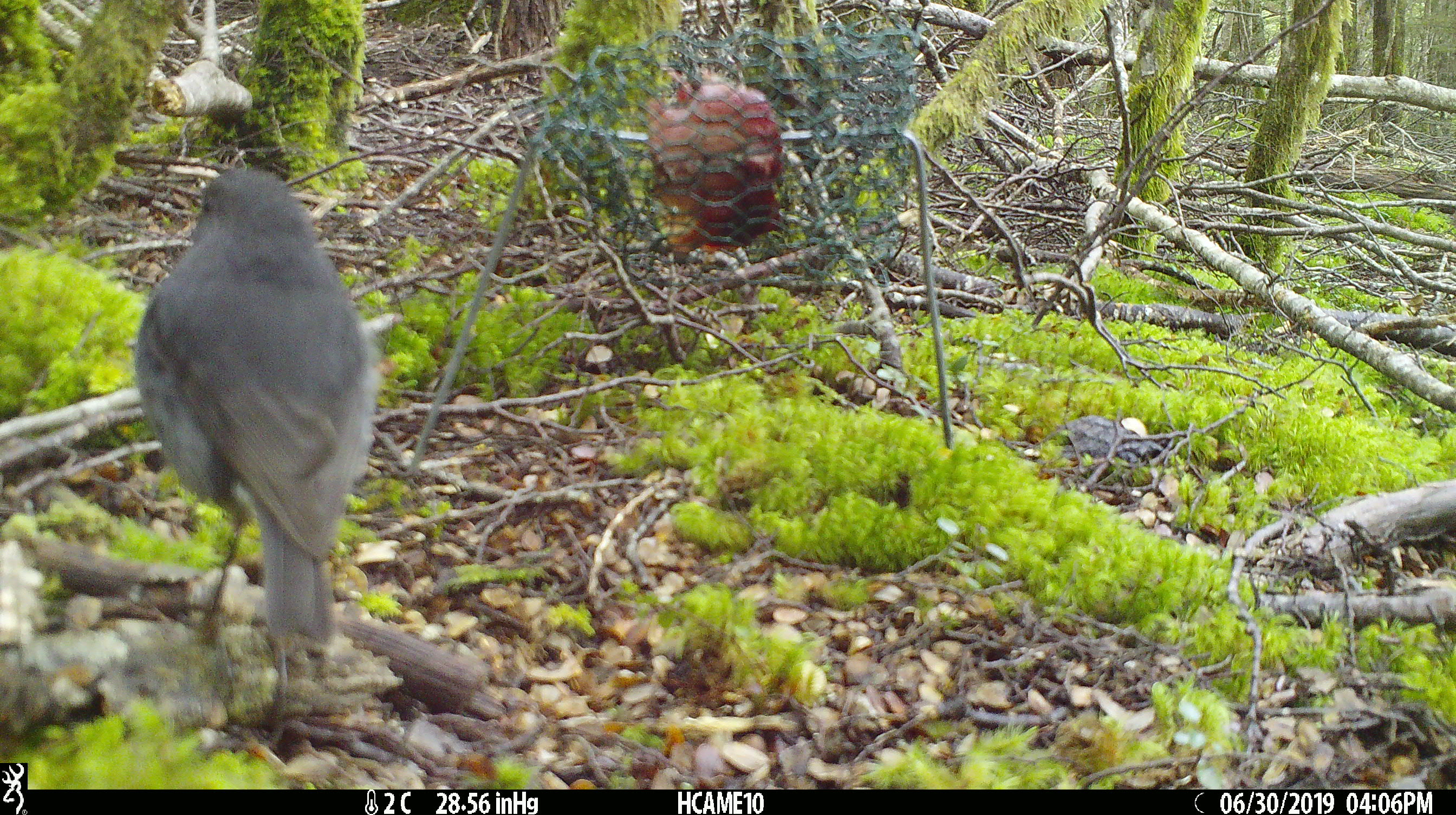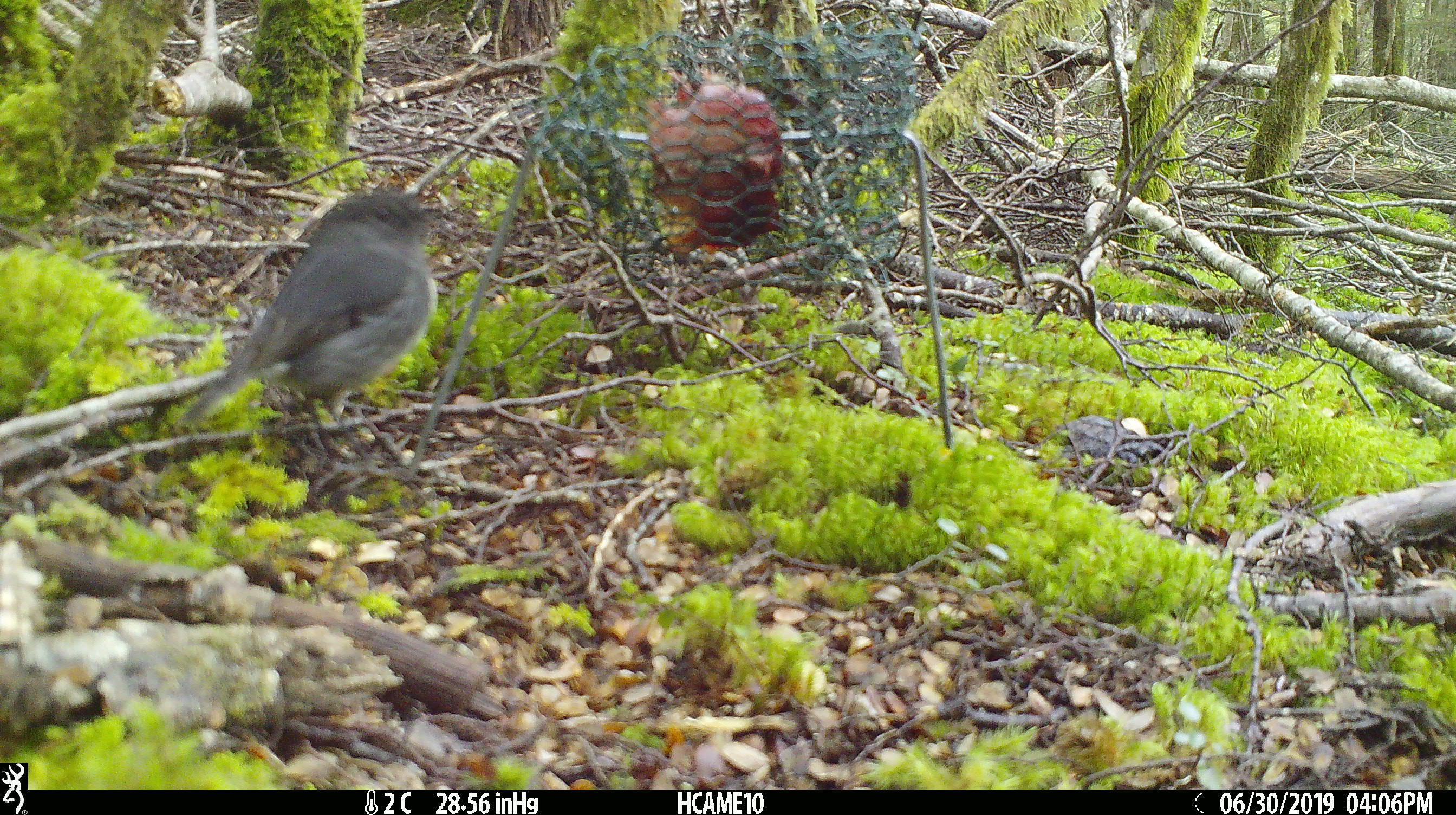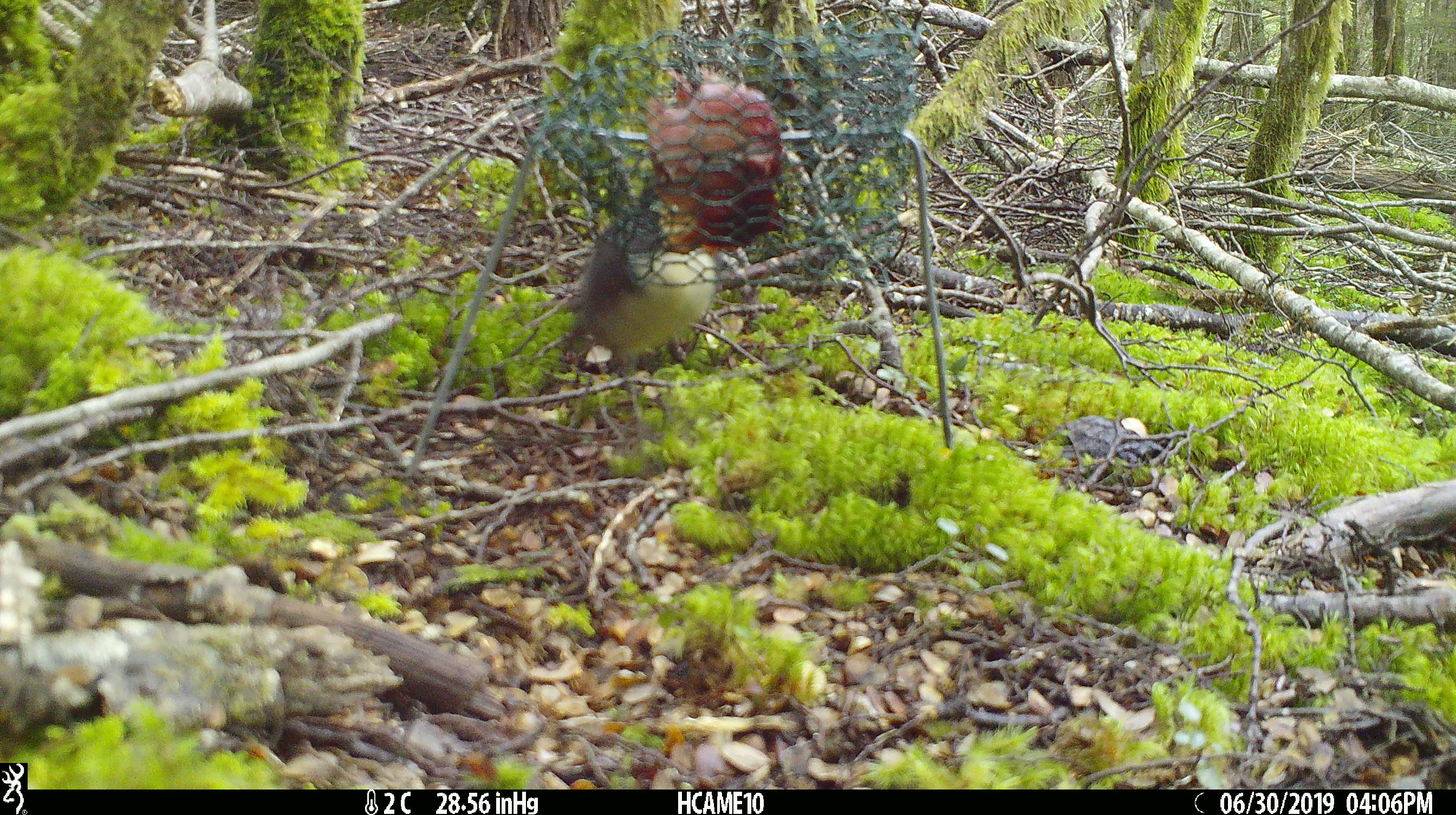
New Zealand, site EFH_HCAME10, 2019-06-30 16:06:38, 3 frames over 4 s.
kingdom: Animalia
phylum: Chordata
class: Aves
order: Passeriformes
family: Petroicidae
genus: Petroica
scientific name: Petroica australis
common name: new zealand robin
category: robin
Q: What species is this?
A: Robin (new zealand robin) (Petroica australis).